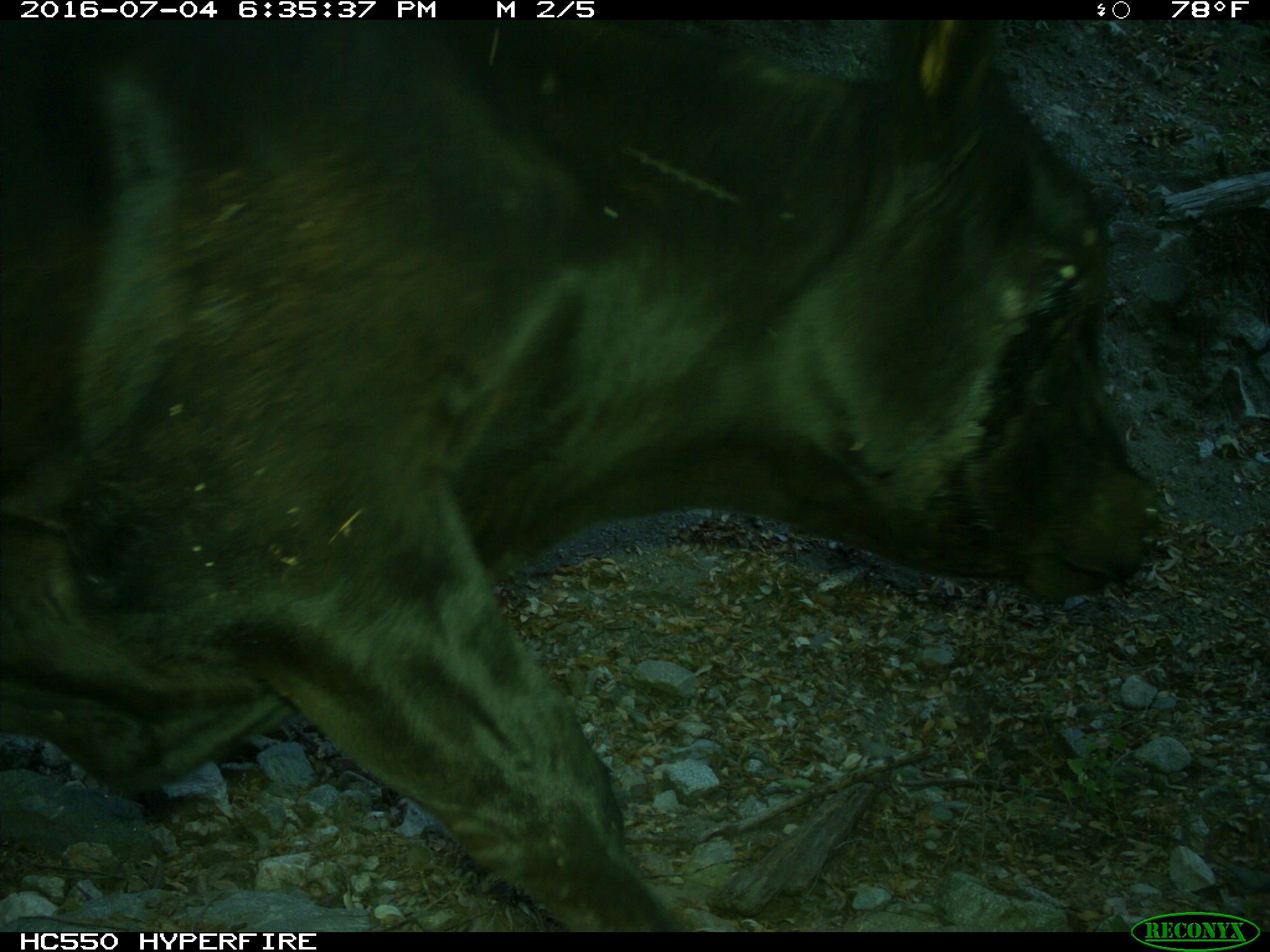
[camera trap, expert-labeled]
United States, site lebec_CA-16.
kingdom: Animalia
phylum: Chordata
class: Mammalia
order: Artiodactyla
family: Bovidae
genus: Bos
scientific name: Bos taurus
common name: domestic cow